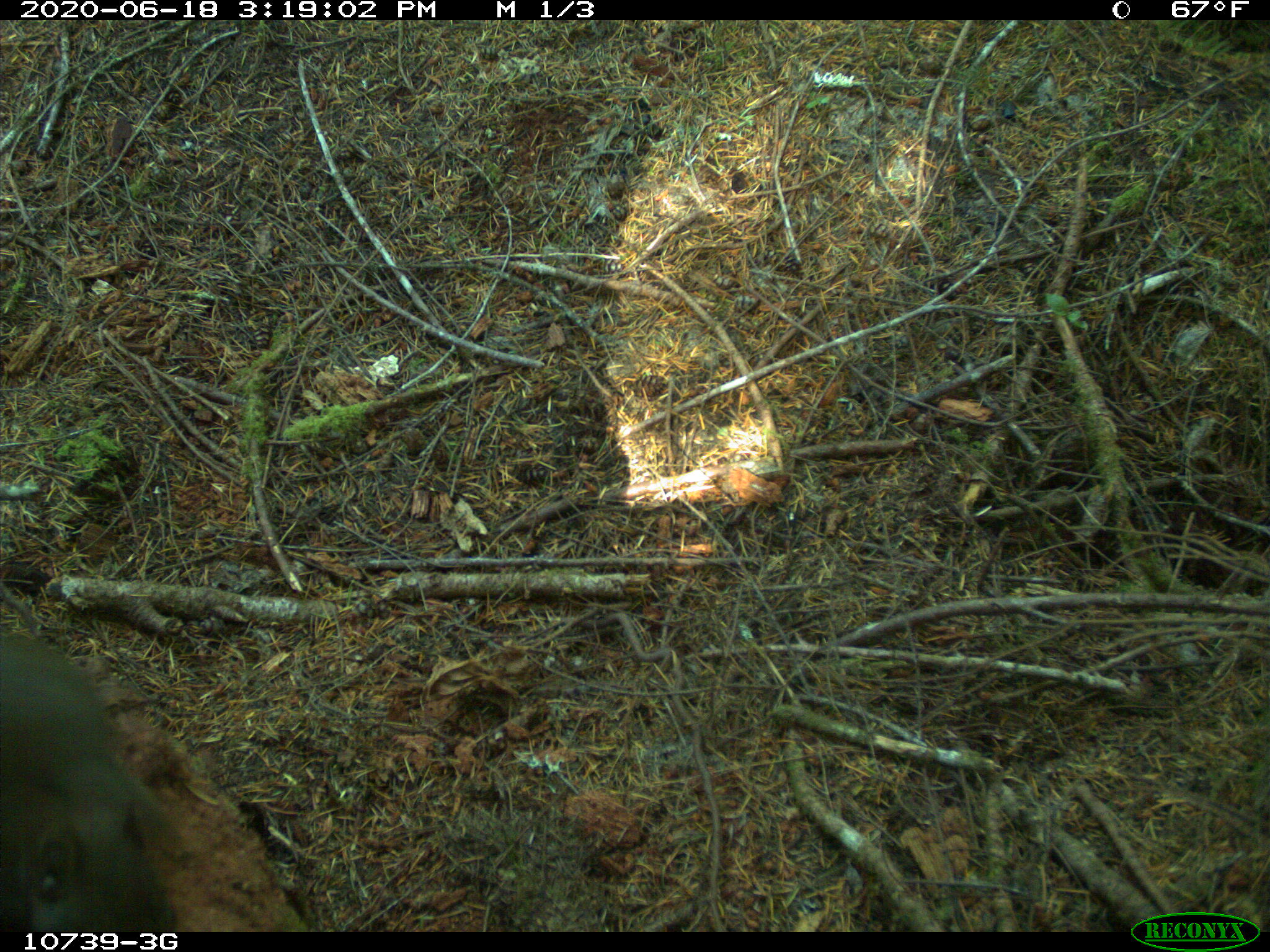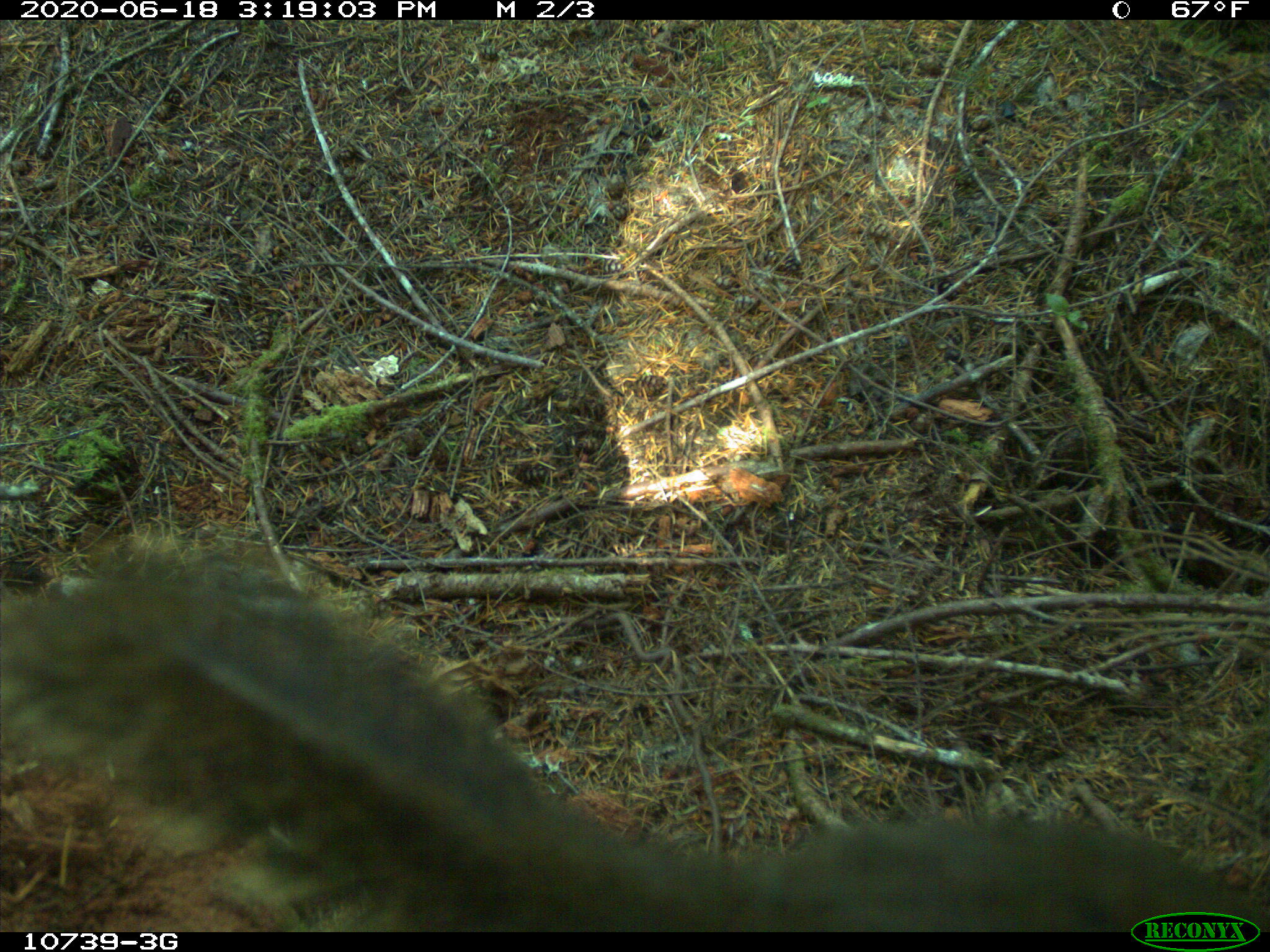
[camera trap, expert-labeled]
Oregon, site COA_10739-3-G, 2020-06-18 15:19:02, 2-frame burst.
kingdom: Animalia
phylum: Chordata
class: Mammalia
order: Rodentia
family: Sciuridae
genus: Tamiasciurus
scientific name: Tamiasciurus douglasii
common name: douglas squirrel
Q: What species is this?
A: Douglas squirrel (Tamiasciurus douglasii).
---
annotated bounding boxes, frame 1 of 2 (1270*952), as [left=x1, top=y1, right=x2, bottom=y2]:
douglas squirrel: [left=0, top=630, right=184, bottom=922]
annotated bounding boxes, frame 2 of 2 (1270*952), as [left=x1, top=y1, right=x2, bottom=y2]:
douglas squirrel: [left=0, top=543, right=1128, bottom=926]